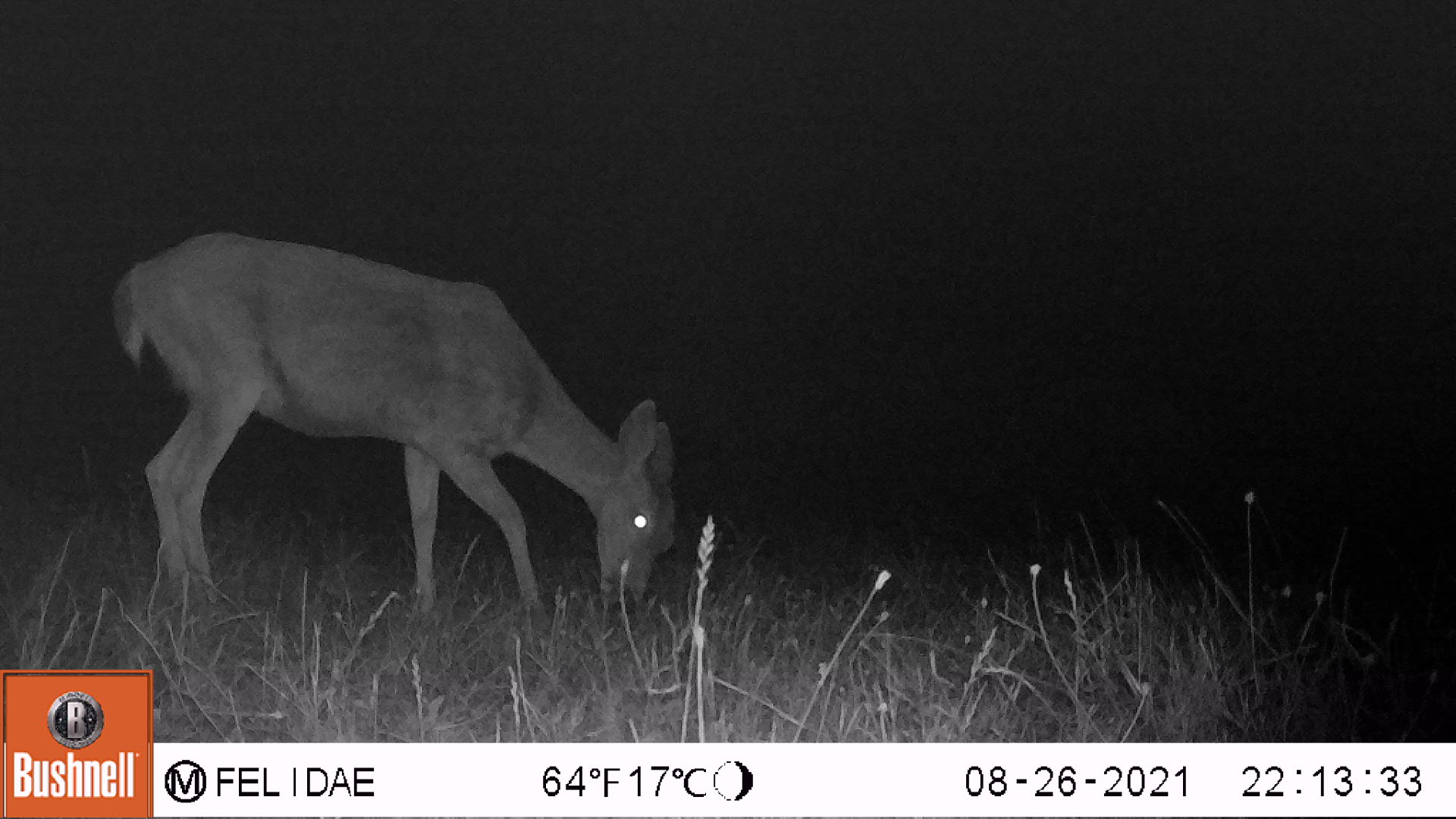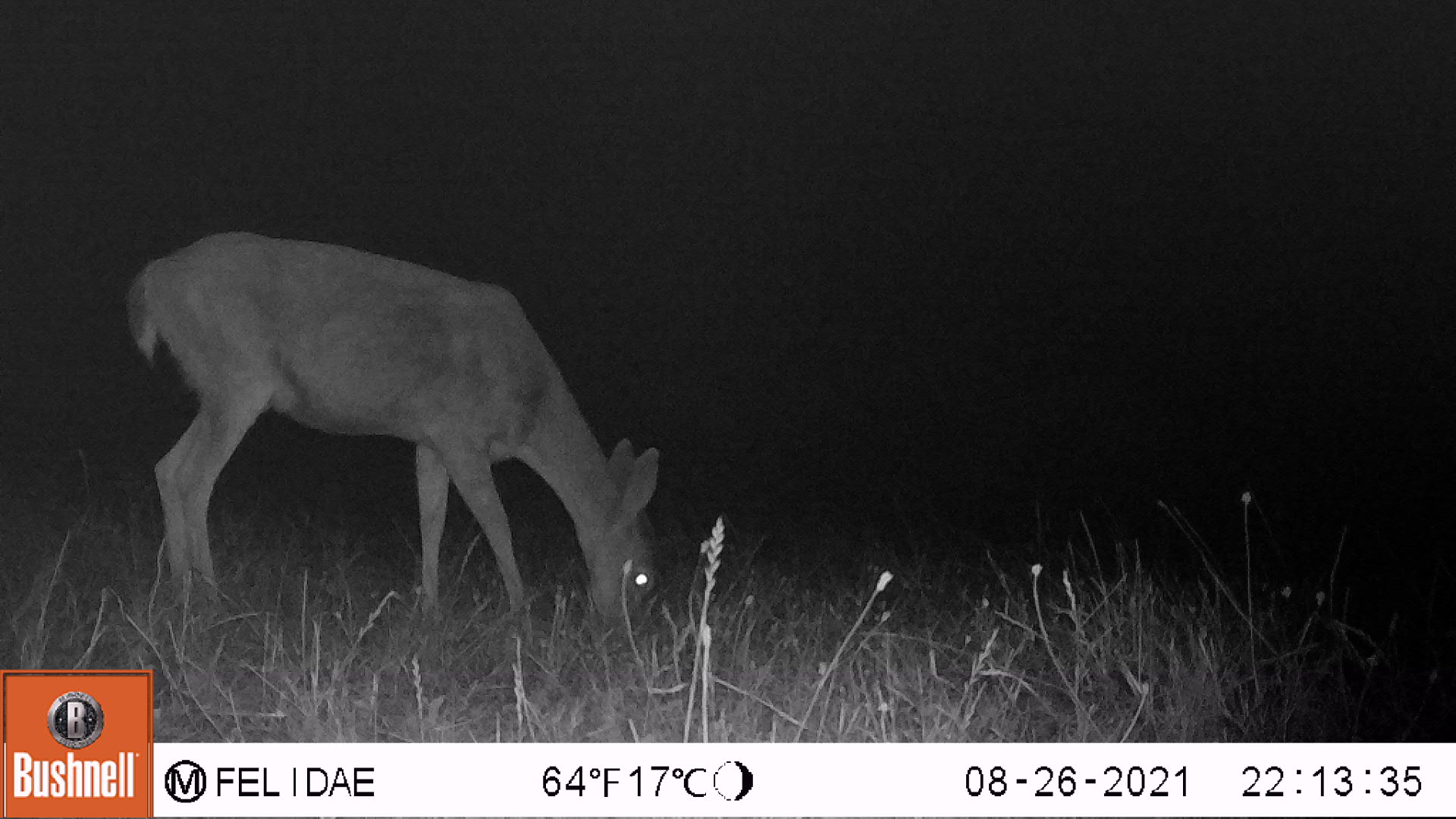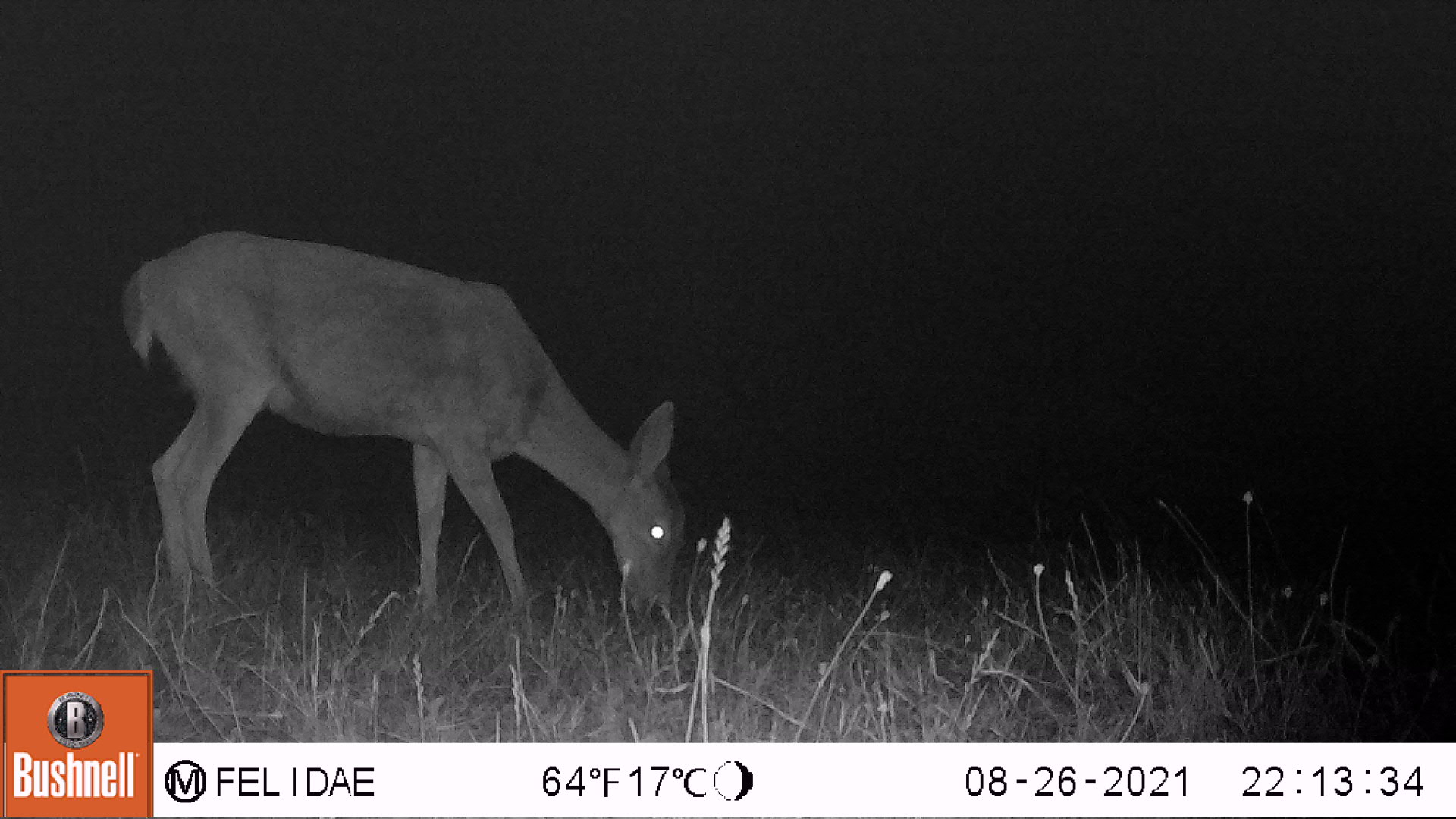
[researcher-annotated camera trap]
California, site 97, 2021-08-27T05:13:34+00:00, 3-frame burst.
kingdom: Animalia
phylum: Chordata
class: Mammalia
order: Artiodactyla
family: Cervidae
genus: Odocoileus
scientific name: Odocoileus hemionus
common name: mule deer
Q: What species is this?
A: Mule deer (Odocoileus hemionus).